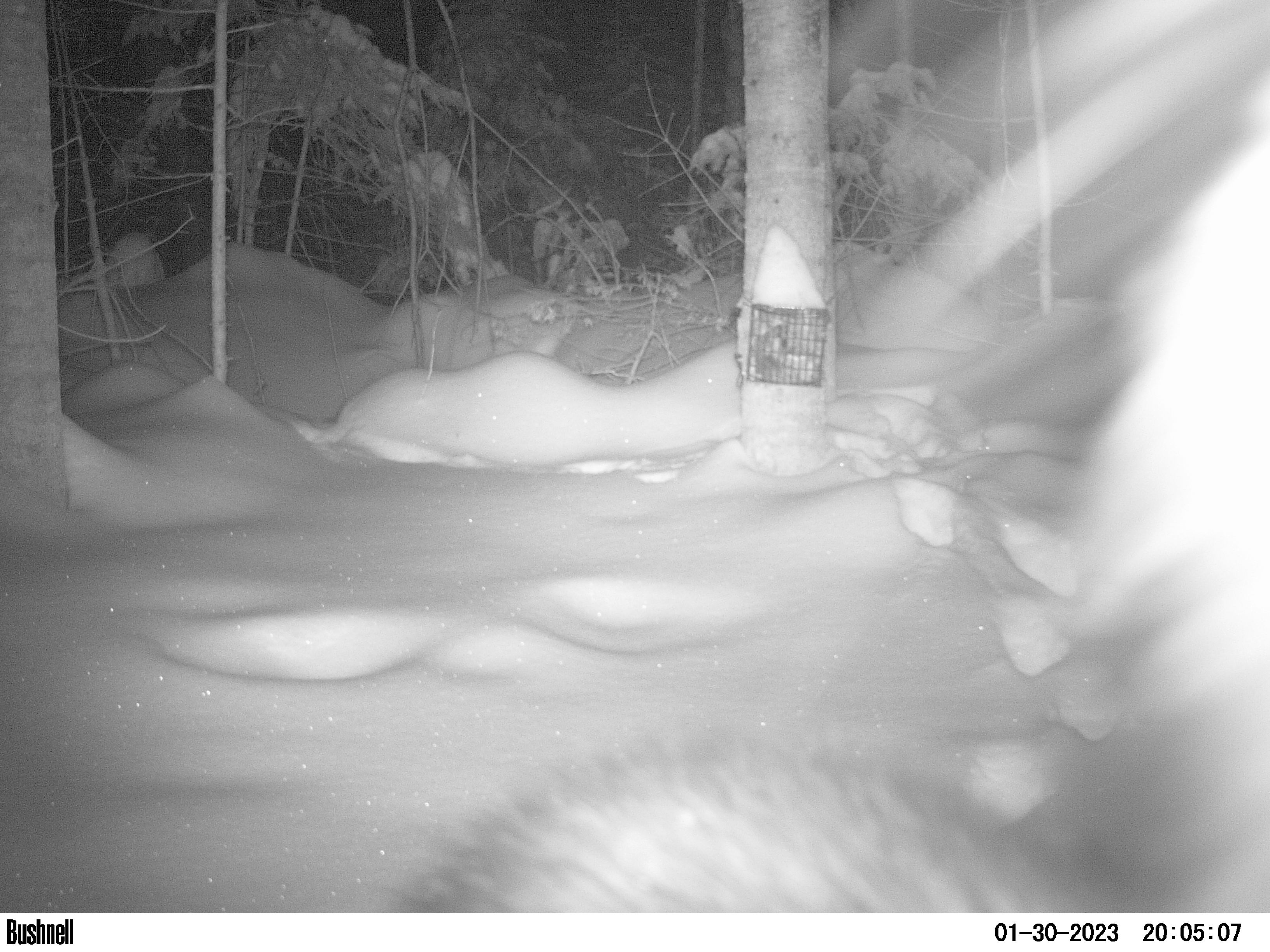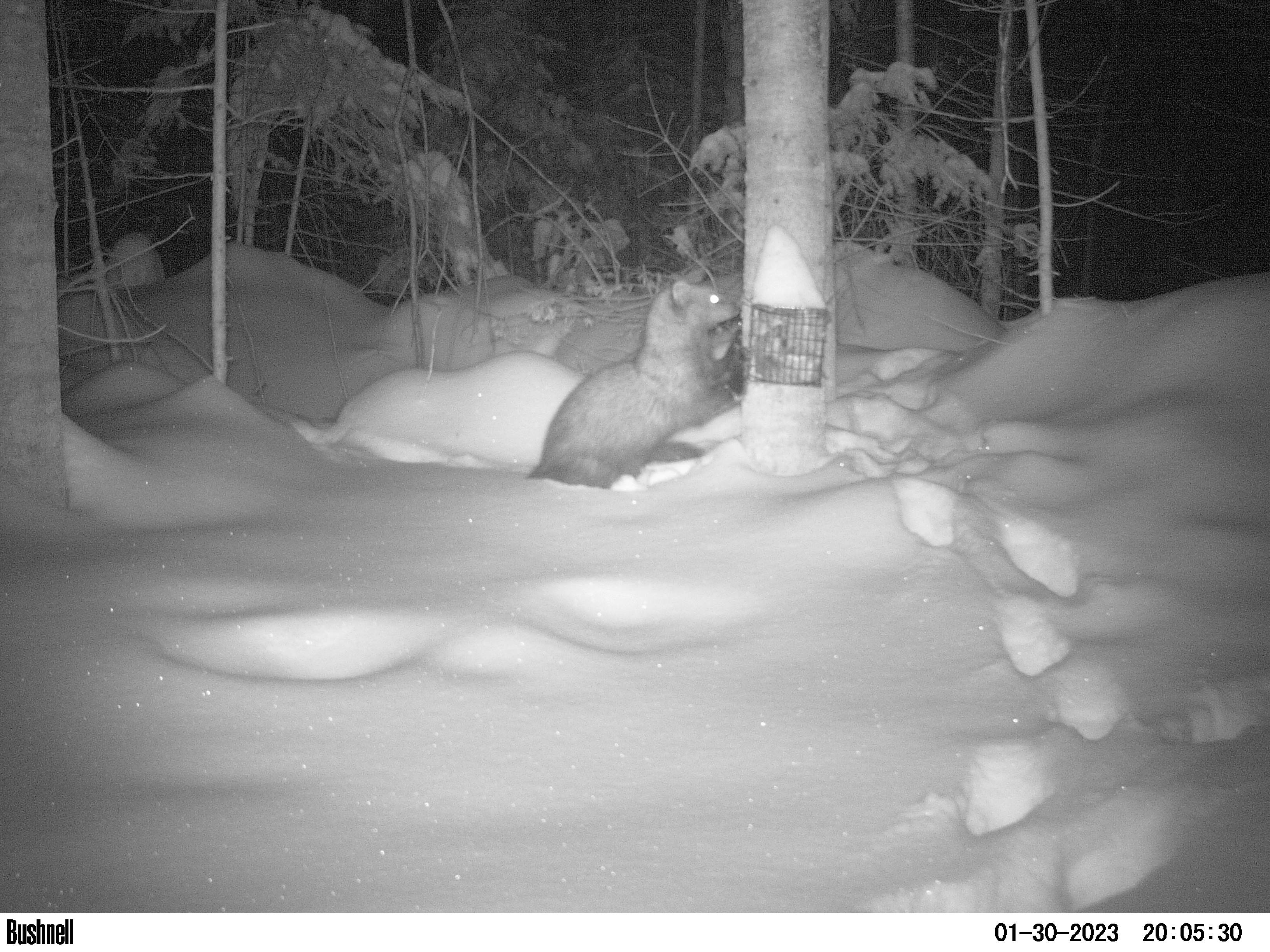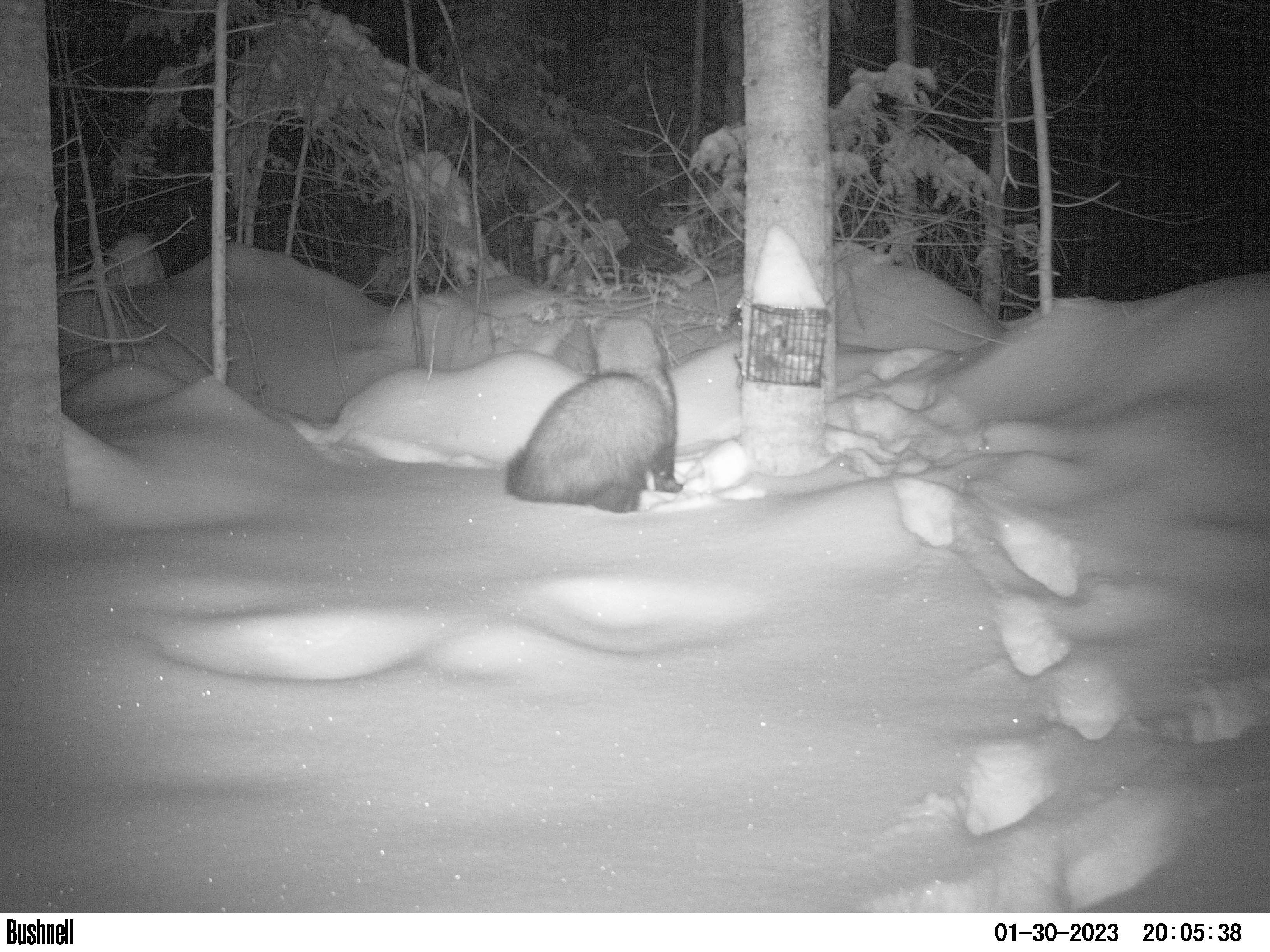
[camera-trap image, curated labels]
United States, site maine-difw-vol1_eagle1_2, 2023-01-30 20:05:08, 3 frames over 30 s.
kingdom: Animalia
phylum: Chordata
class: Mammalia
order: Carnivora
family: Mustelidae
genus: Pekania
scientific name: Pekania pennanti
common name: fisher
Fisher (Pekania pennanti).